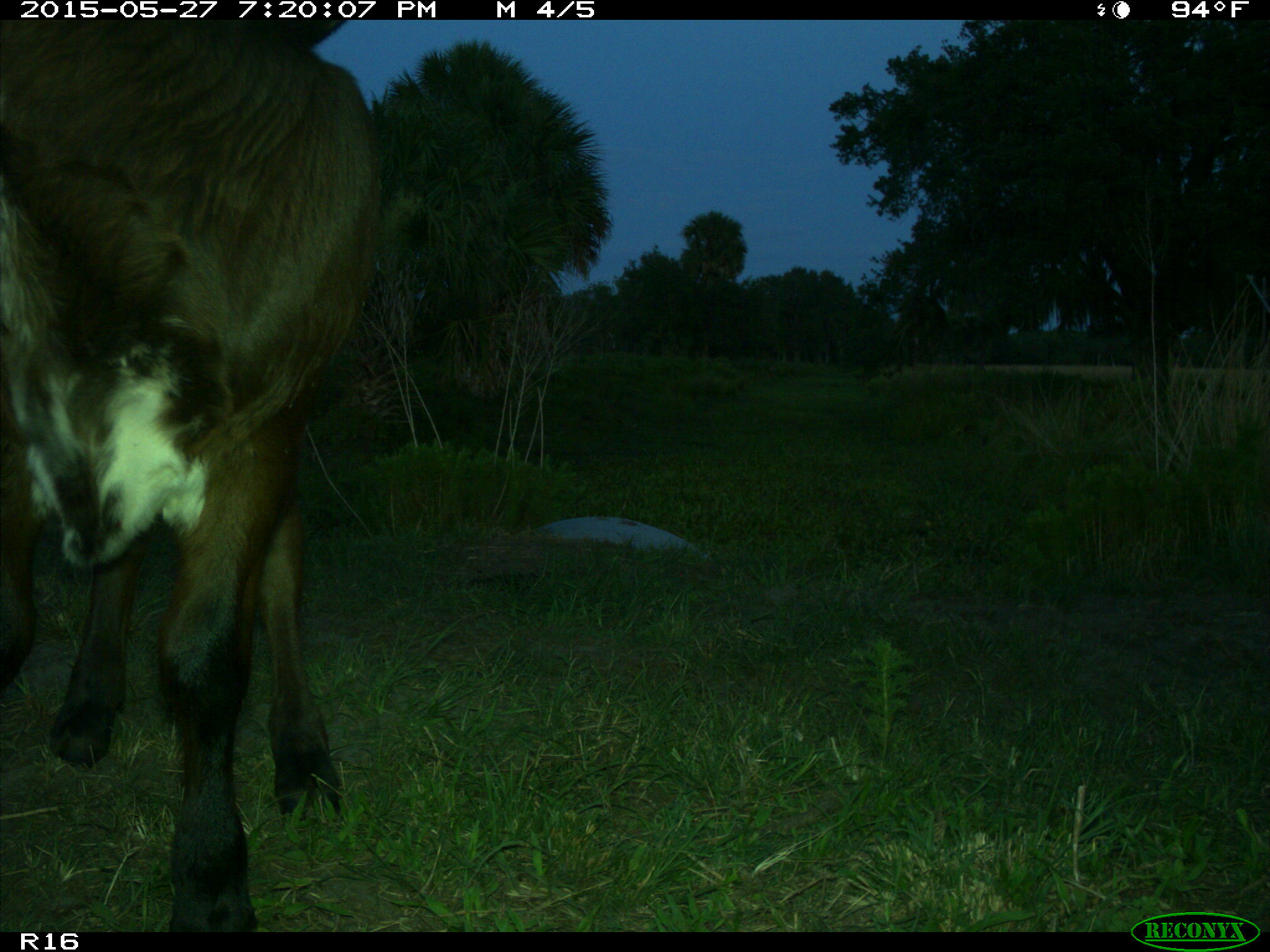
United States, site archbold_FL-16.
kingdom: Animalia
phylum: Chordata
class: Mammalia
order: Artiodactyla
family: Bovidae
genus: Bos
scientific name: Bos taurus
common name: domestic cow